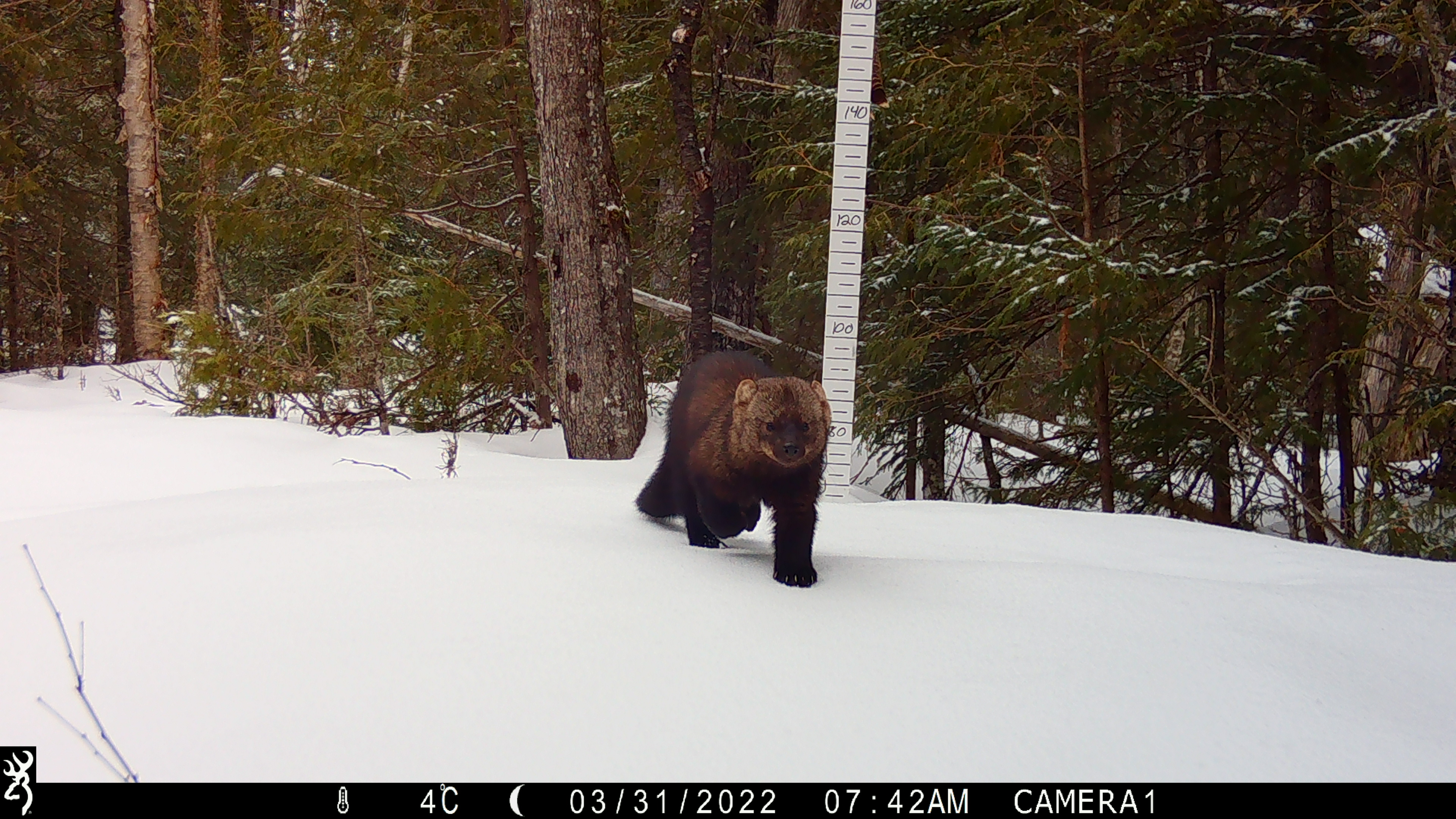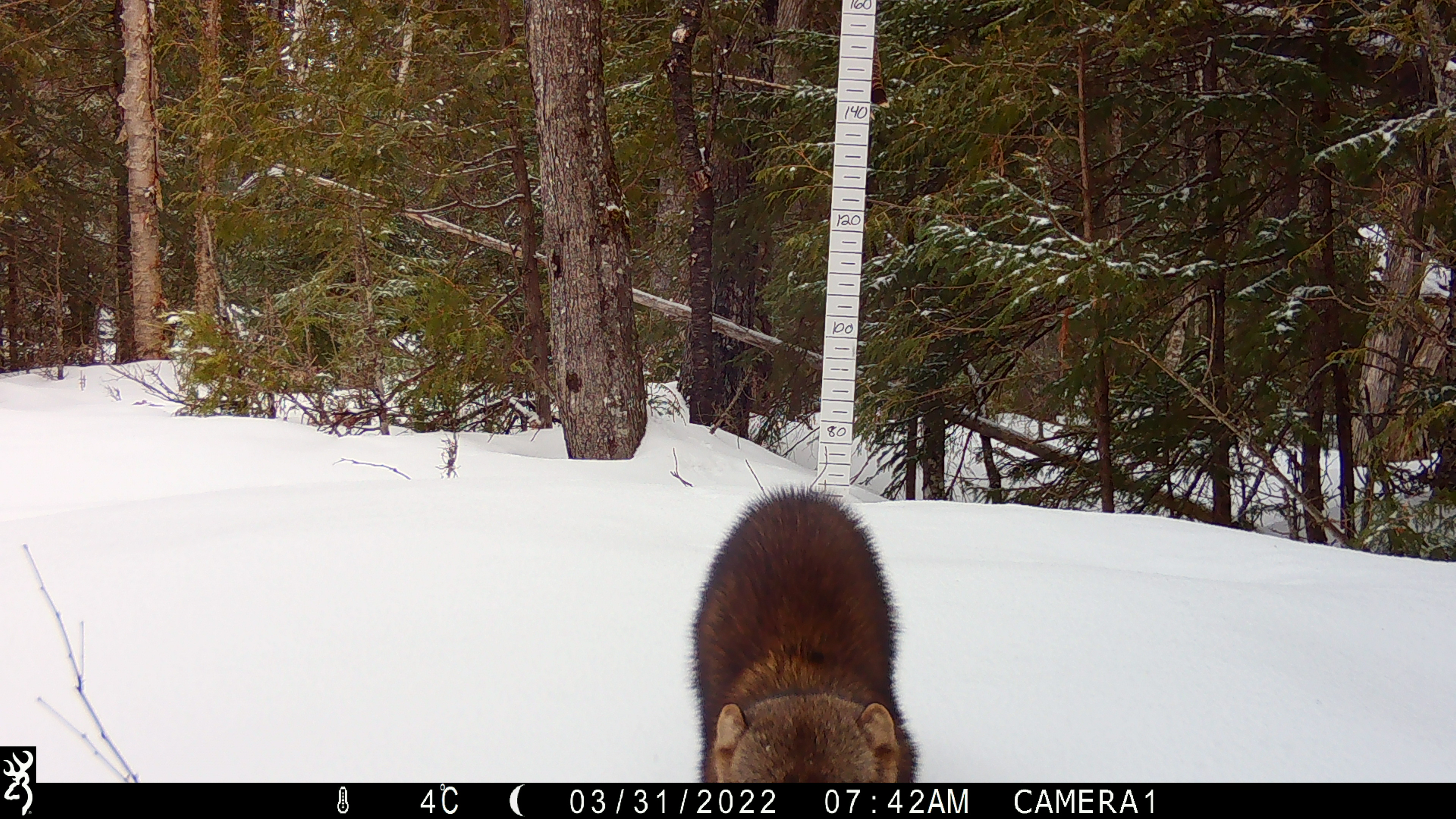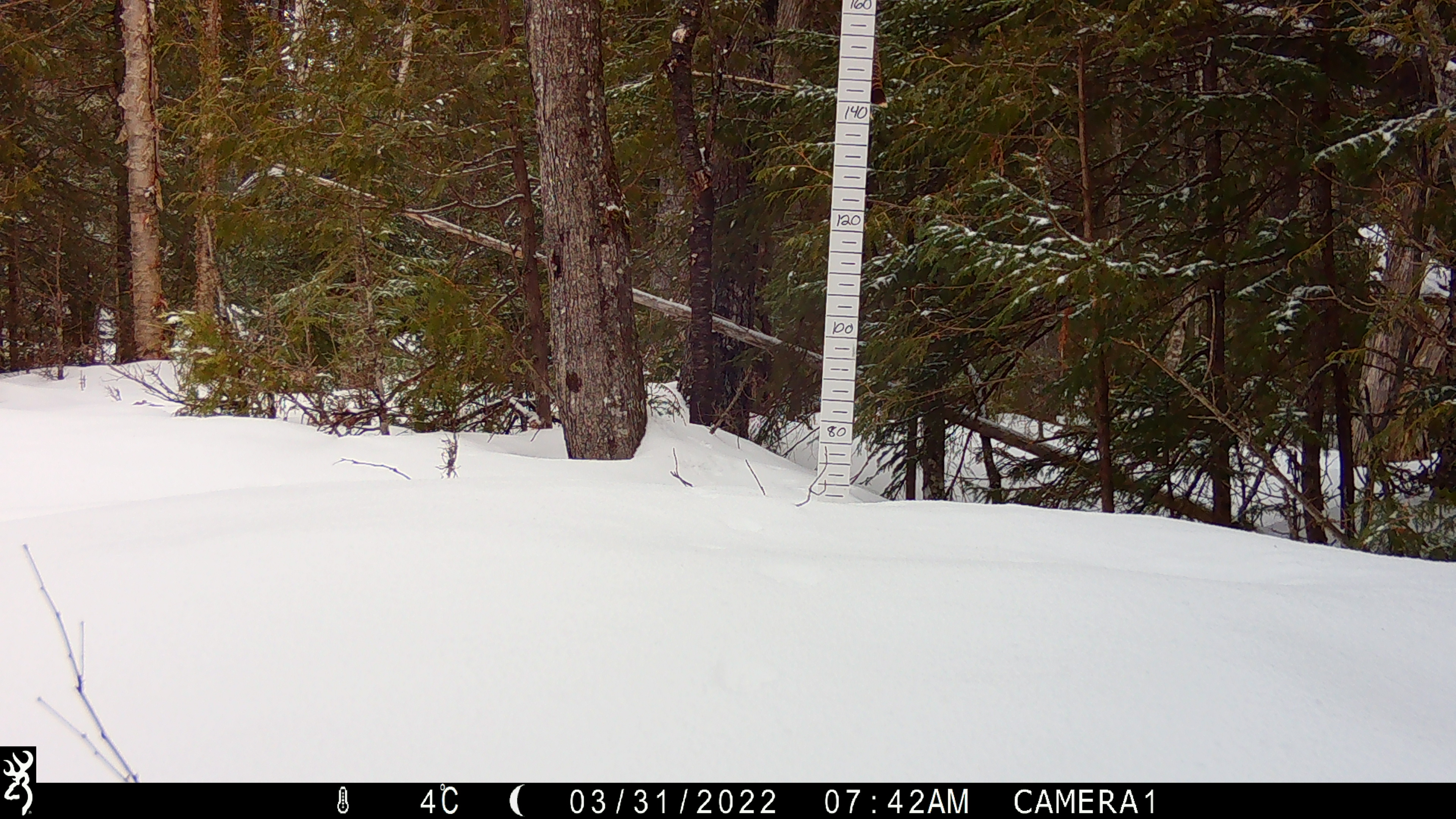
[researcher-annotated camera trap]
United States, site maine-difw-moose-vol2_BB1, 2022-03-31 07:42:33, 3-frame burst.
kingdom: Animalia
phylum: Chordata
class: Mammalia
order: Carnivora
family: Mustelidae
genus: Pekania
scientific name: Pekania pennanti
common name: fisher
Fisher (Pekania pennanti).